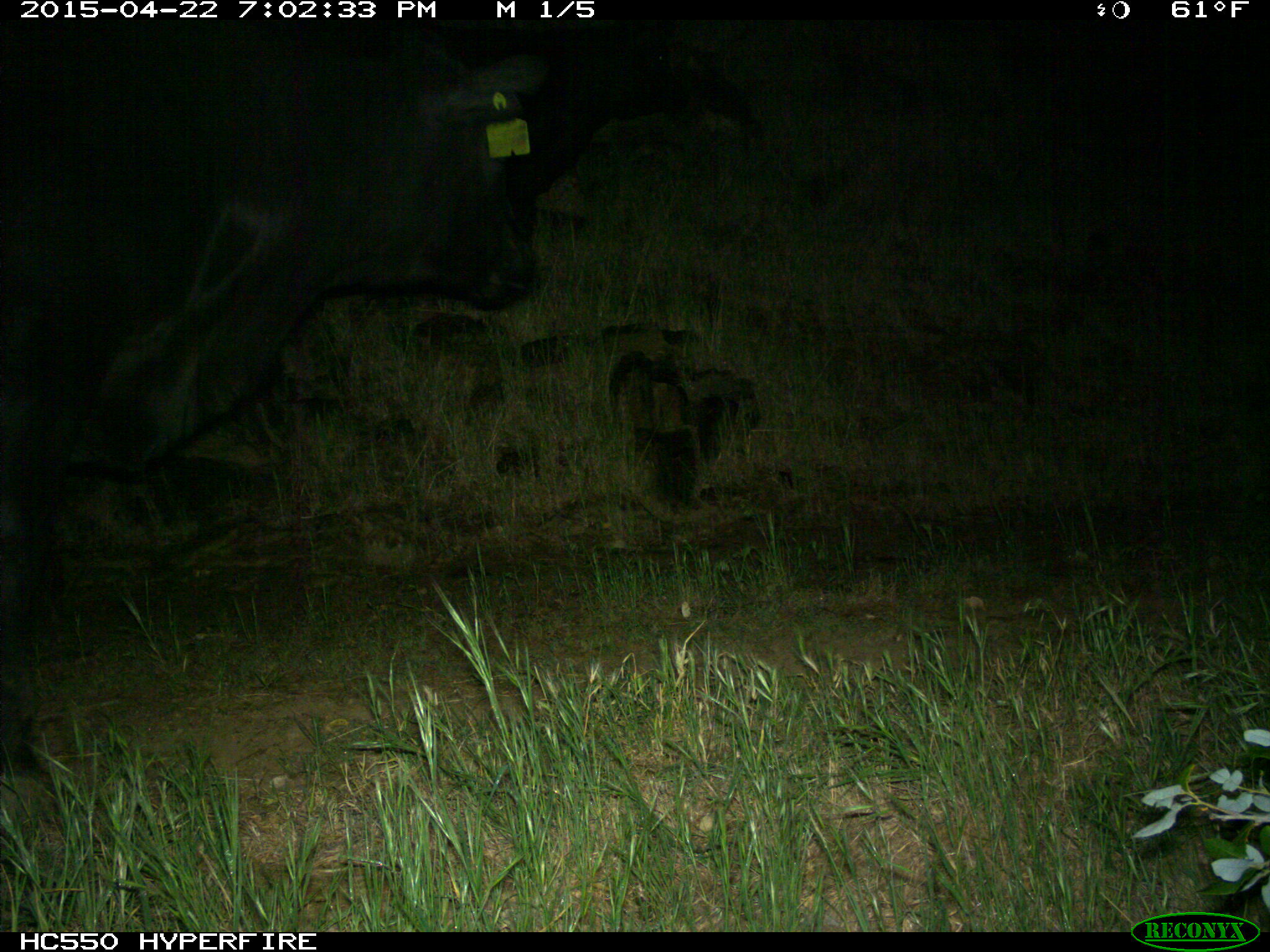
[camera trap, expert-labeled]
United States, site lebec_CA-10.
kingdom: Animalia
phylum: Chordata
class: Mammalia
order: Artiodactyla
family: Bovidae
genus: Bos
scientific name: Bos taurus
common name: domestic cow